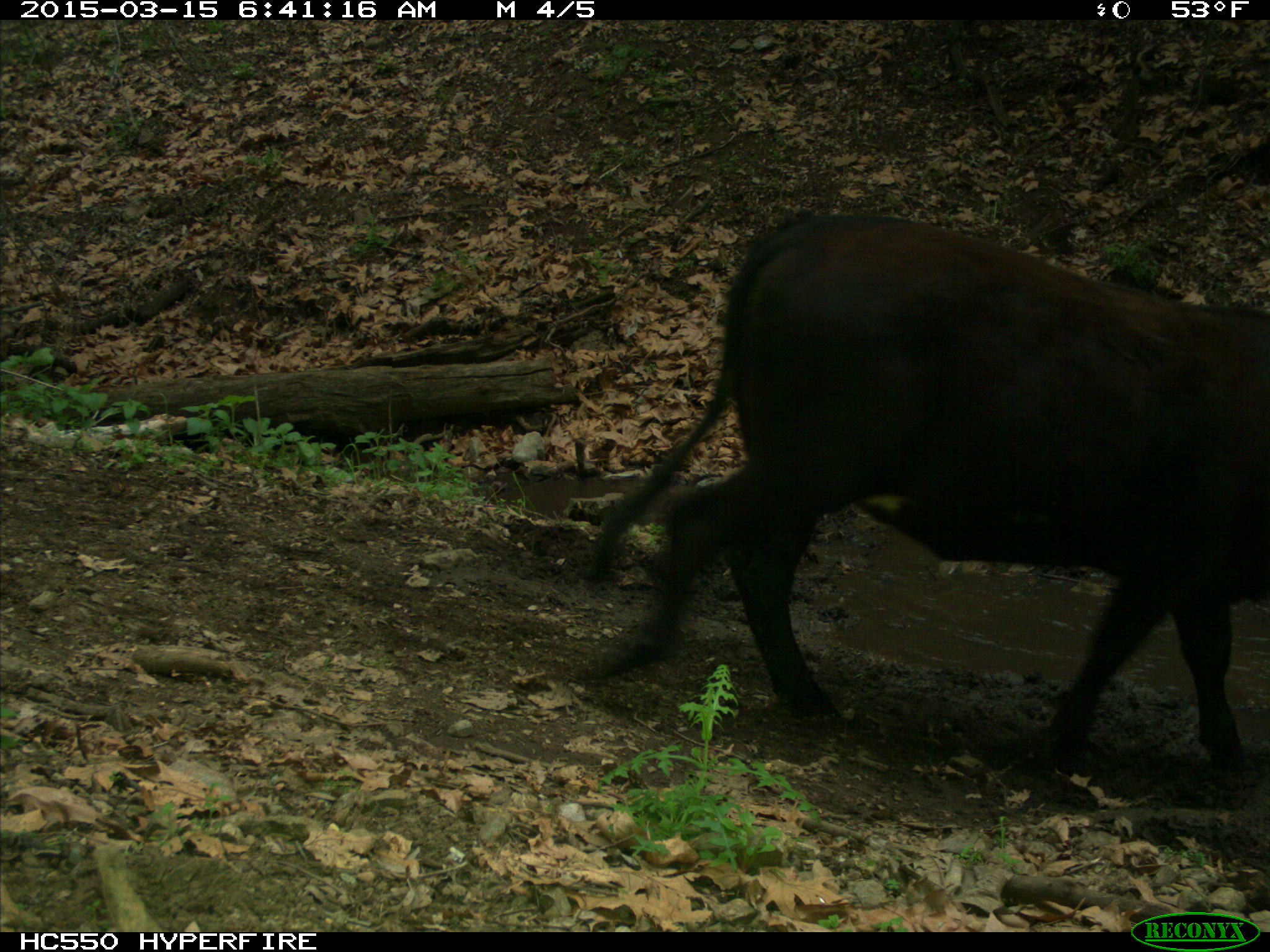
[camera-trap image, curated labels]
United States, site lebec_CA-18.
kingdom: Animalia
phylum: Chordata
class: Mammalia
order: Artiodactyla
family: Bovidae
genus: Bos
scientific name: Bos taurus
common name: domestic cow